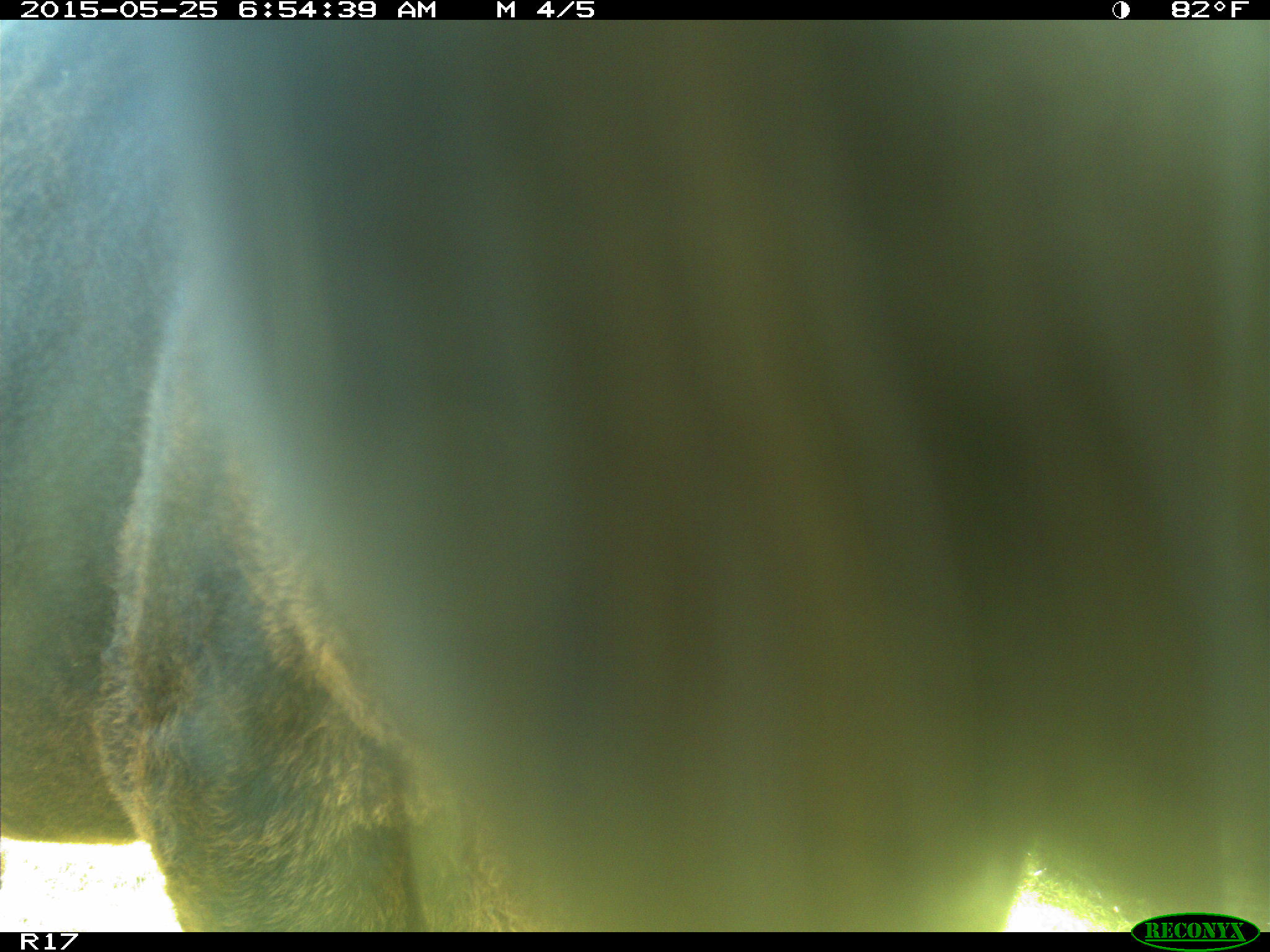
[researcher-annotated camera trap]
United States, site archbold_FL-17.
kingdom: Animalia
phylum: Chordata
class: Mammalia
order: Artiodactyla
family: Bovidae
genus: Bos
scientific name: Bos taurus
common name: domestic cow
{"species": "Bos taurus (domestic cow)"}